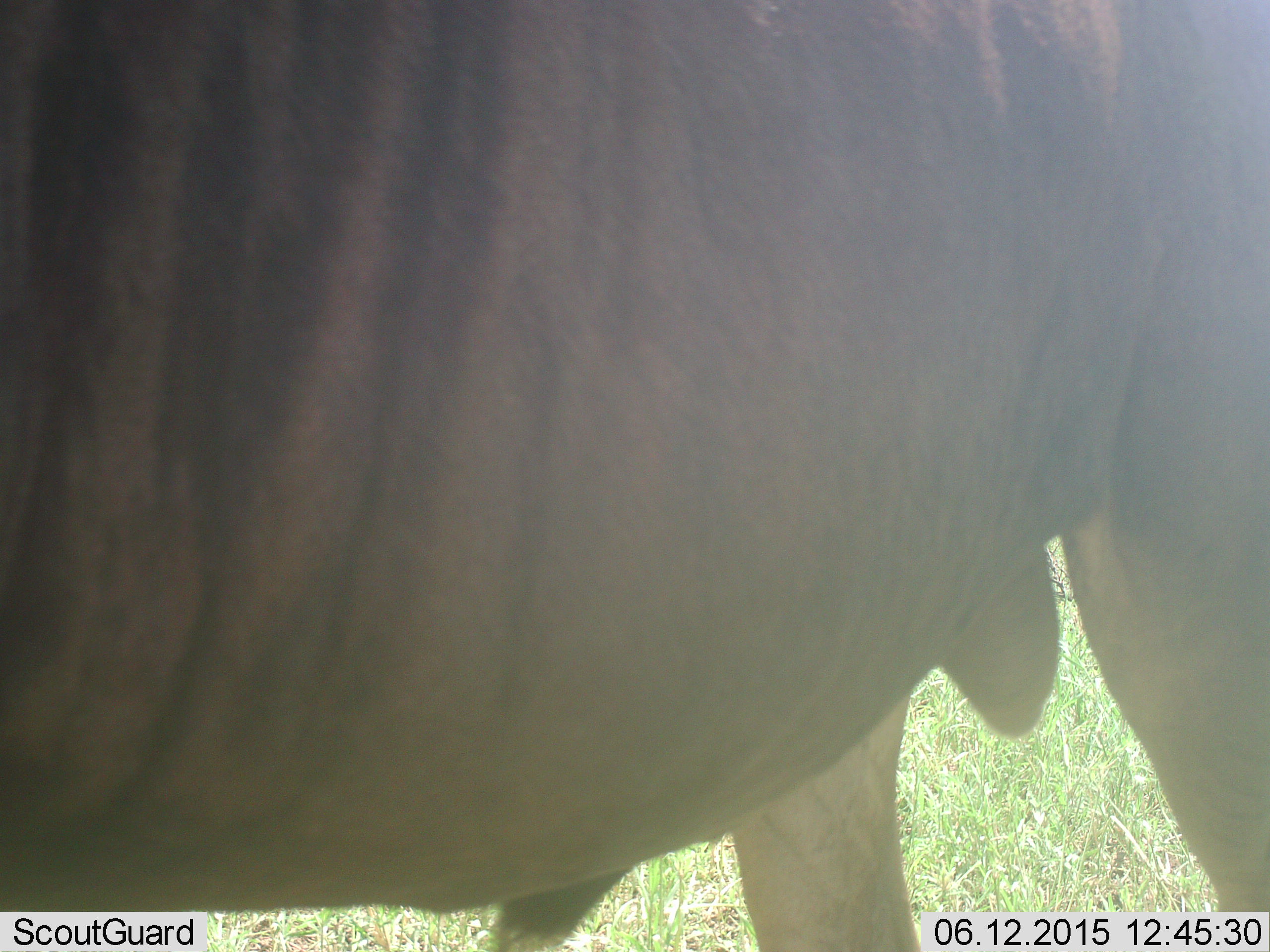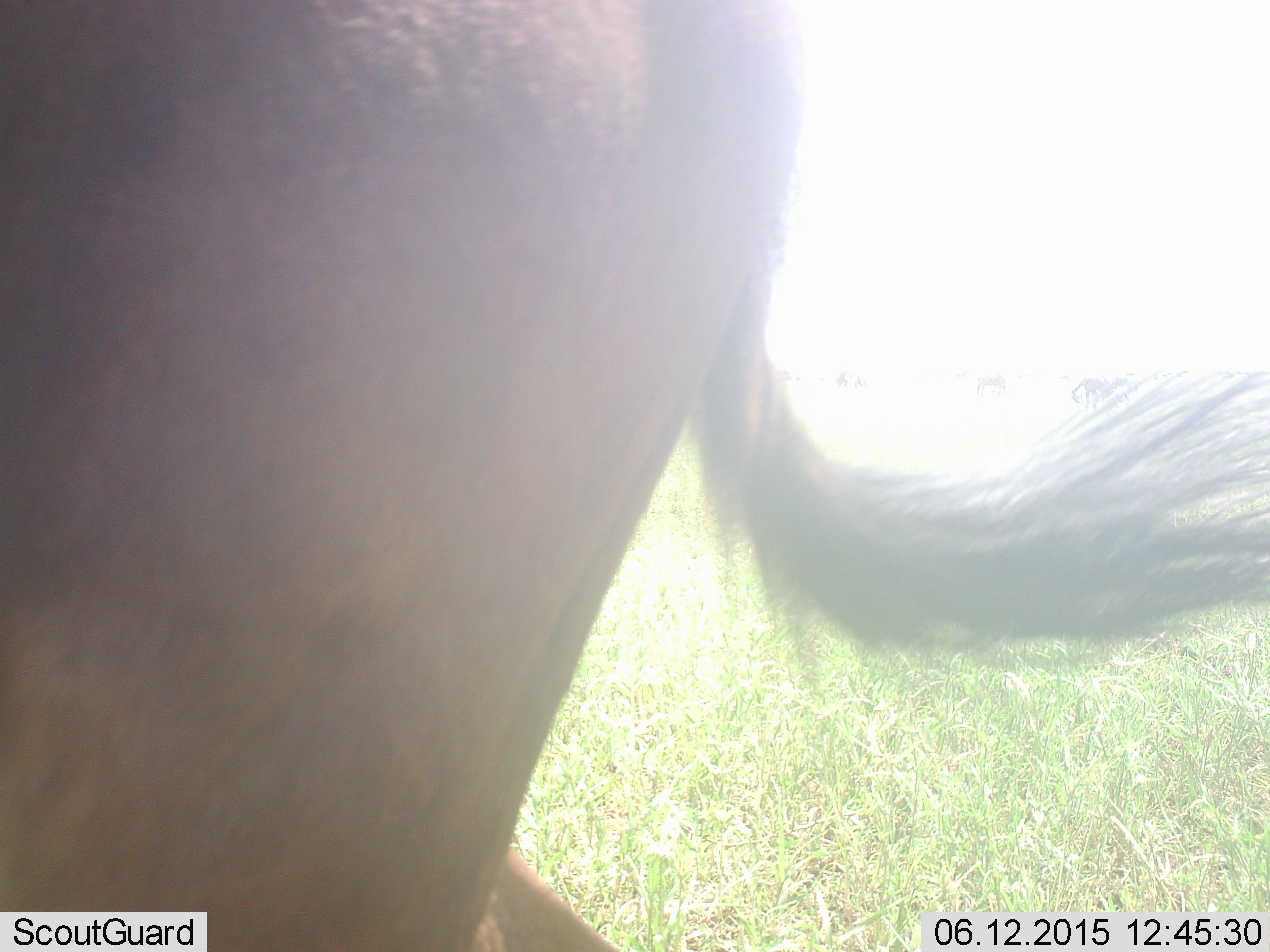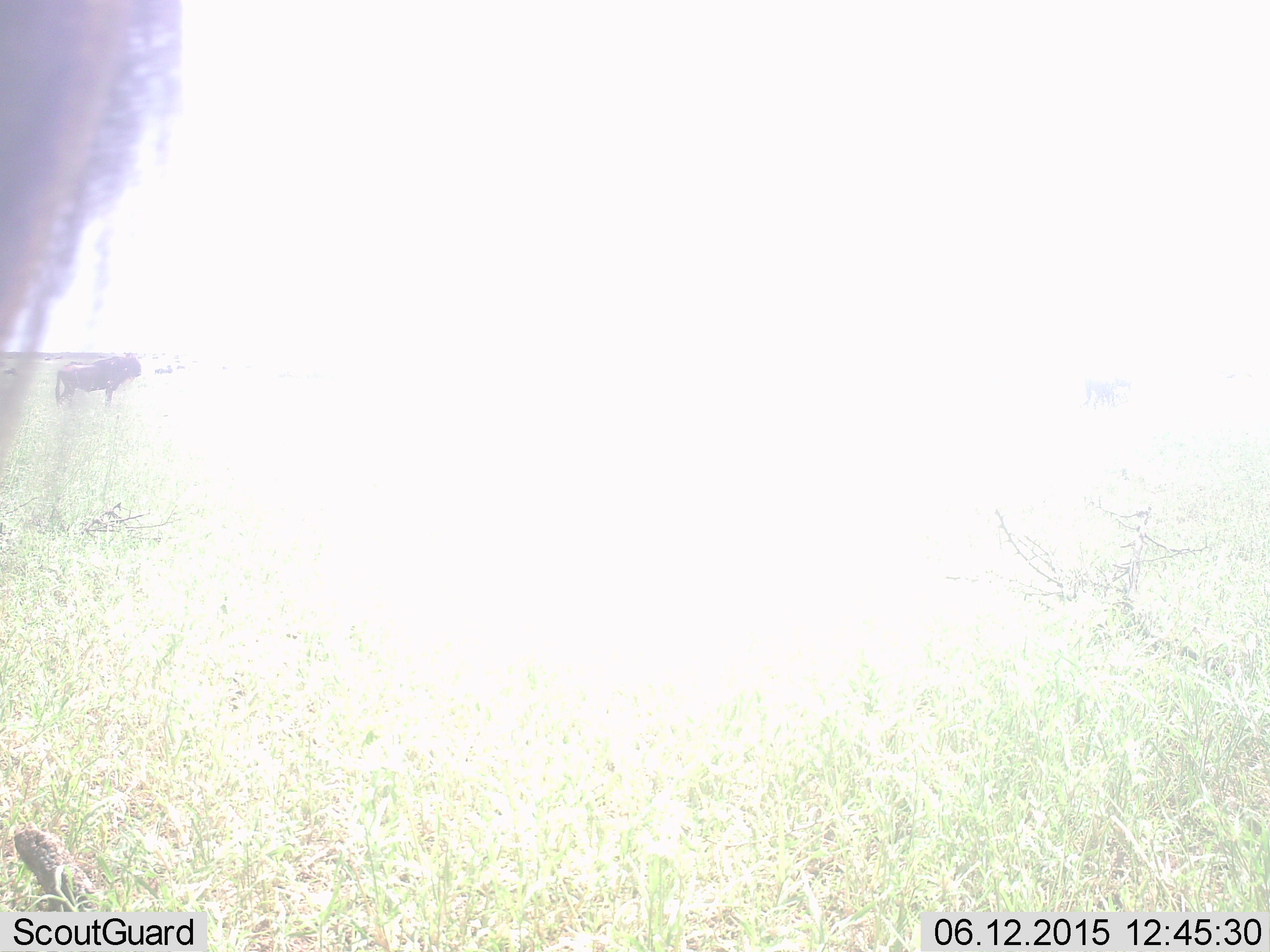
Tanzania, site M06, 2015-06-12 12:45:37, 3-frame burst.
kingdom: Animalia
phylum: Chordata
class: Mammalia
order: Artiodactyla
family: Bovidae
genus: Connochaetes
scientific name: Connochaetes taurinus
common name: blue wildebeest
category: wildebeest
Wildebeest (blue wildebeest) (Connochaetes taurinus), count 2. Behavior (volunteer vote fractions): standing 70%, resting 0%, moving 80%, interacting 0%. Young present (vote fraction): 0%. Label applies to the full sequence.